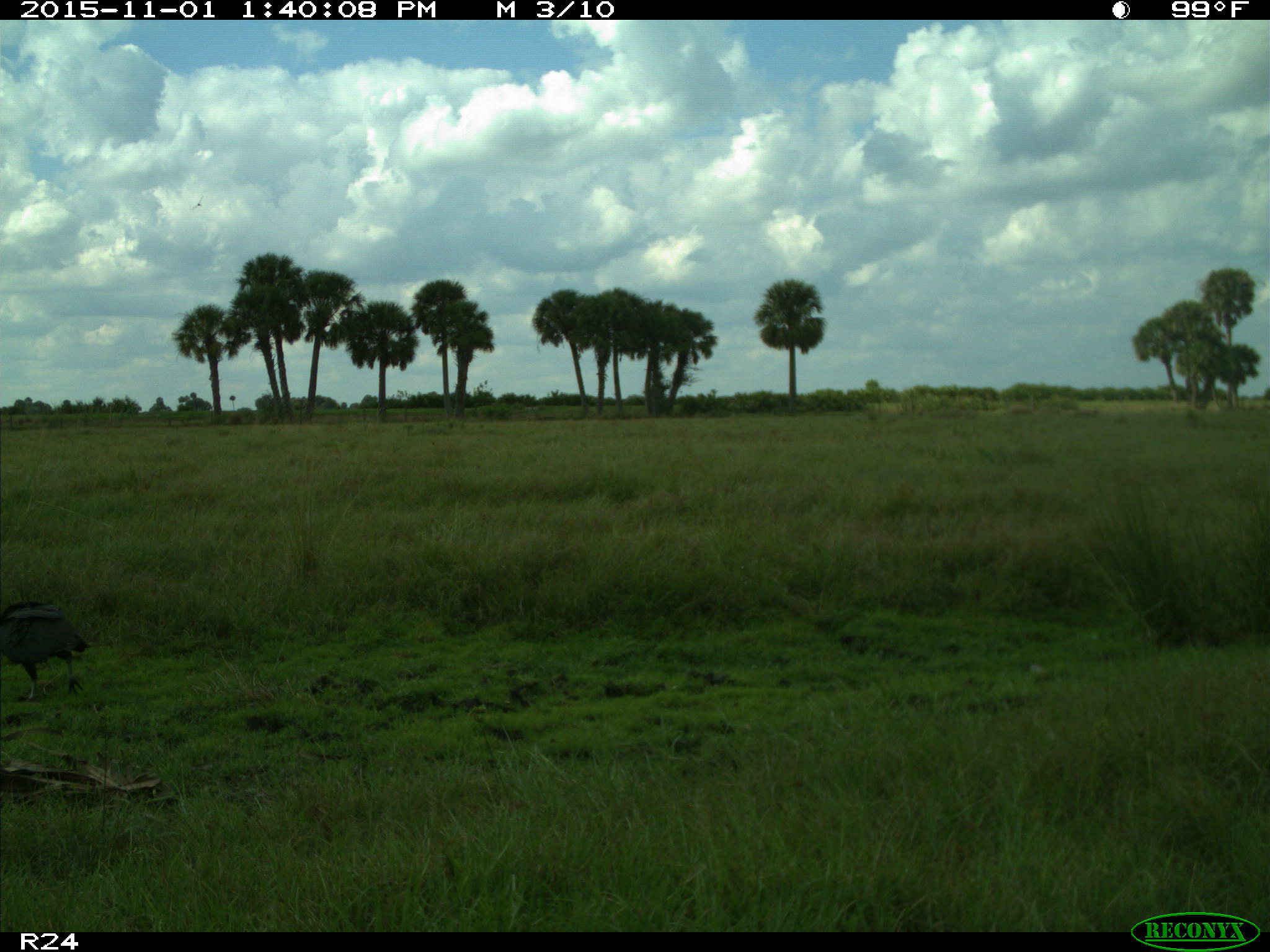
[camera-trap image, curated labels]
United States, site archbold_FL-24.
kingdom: Animalia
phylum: Chordata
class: Aves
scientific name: Aves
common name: birds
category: unidentified bird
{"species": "unidentified bird (birds) (Aves)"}